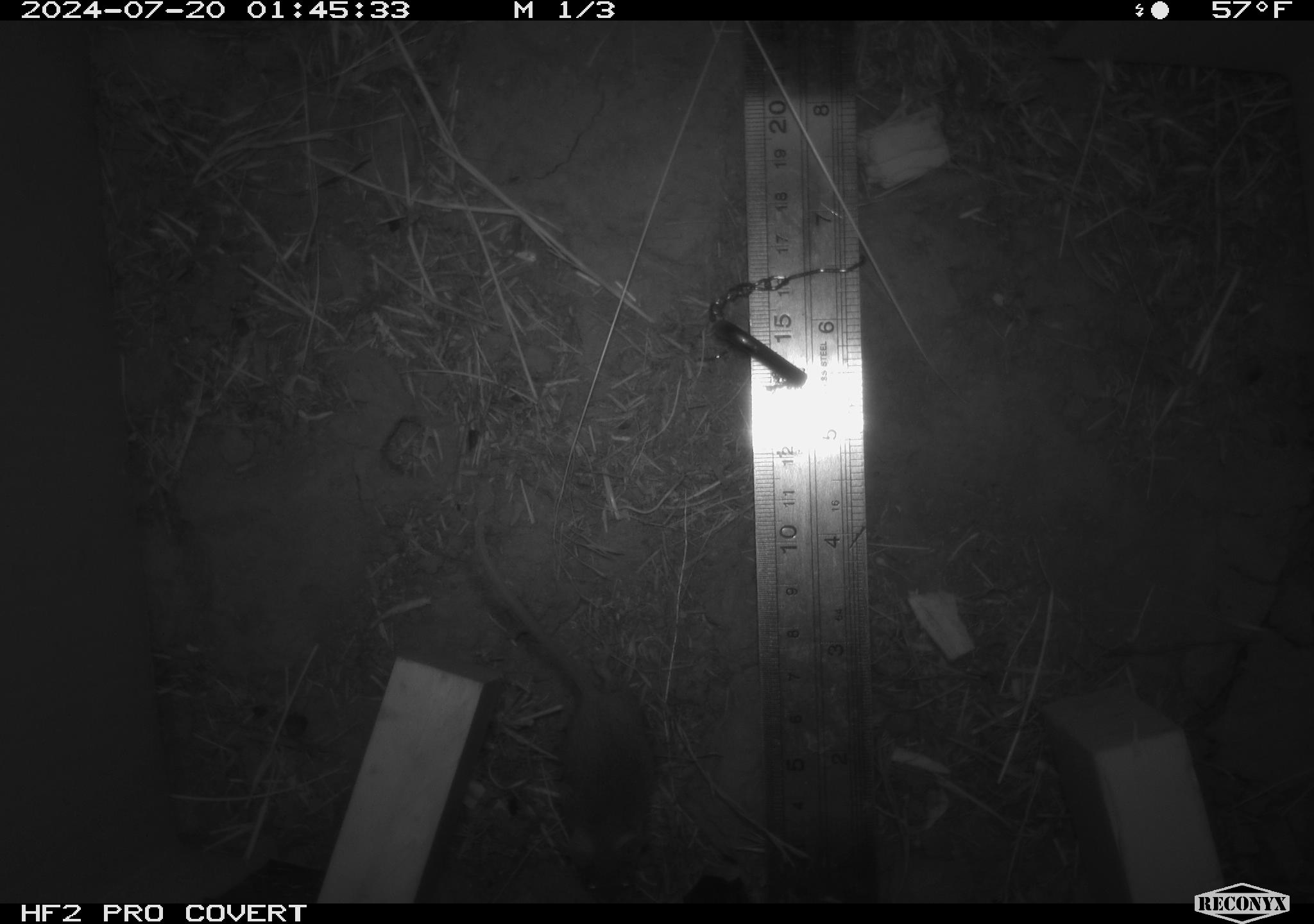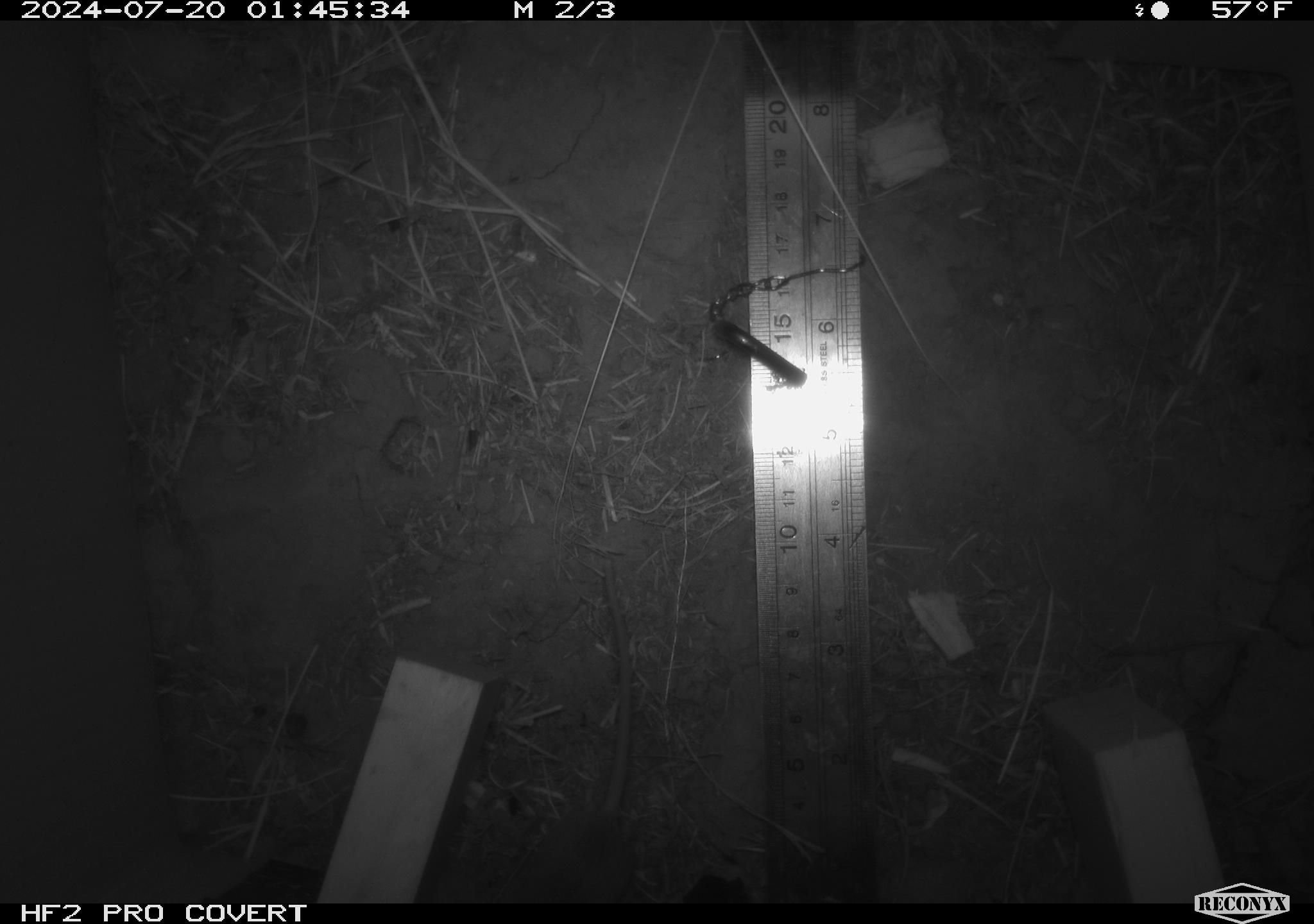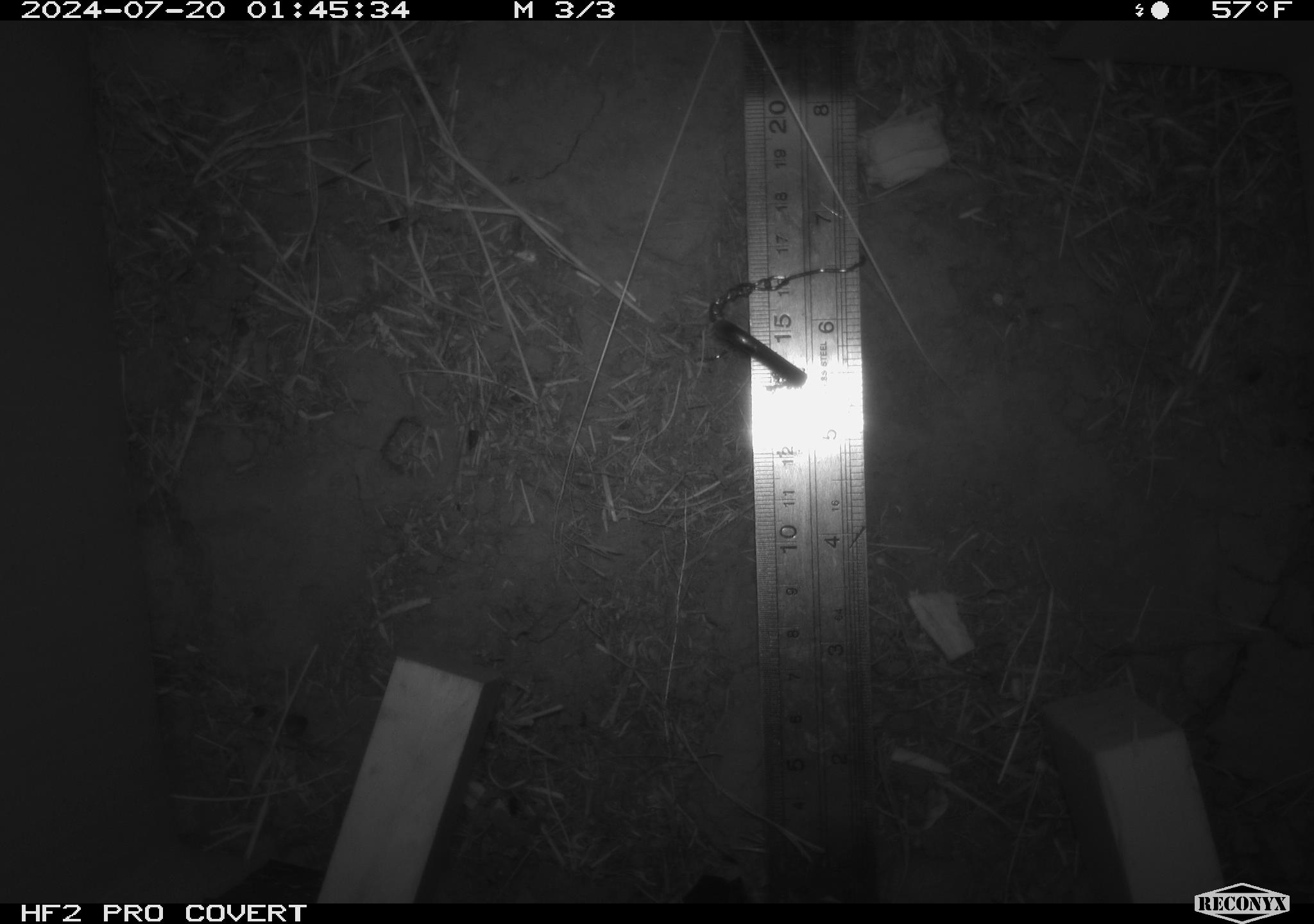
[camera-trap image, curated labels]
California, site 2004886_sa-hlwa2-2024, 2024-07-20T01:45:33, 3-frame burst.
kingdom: Animalia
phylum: Chordata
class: Mammalia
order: Rodentia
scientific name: Rodentia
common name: mouse species